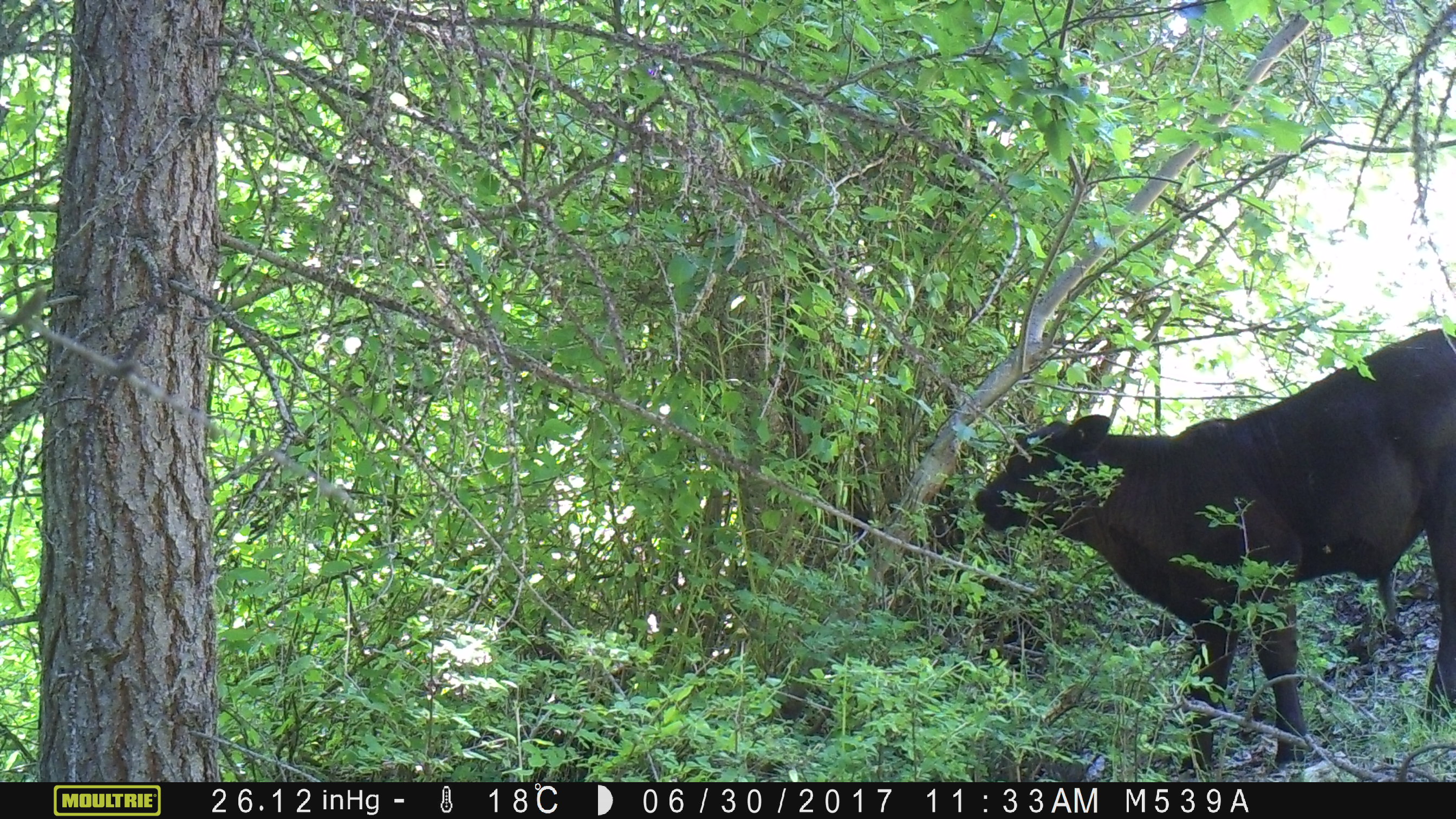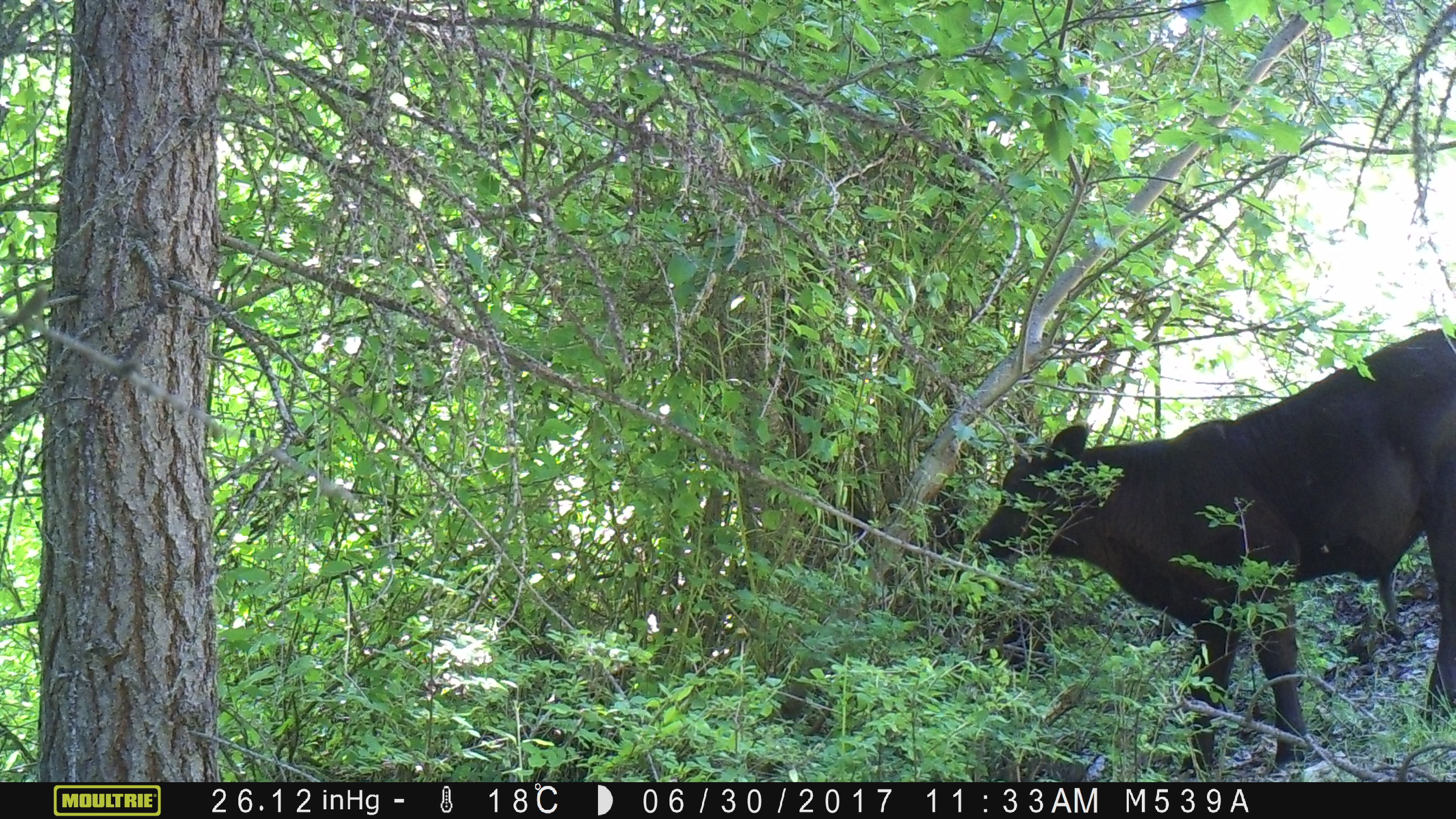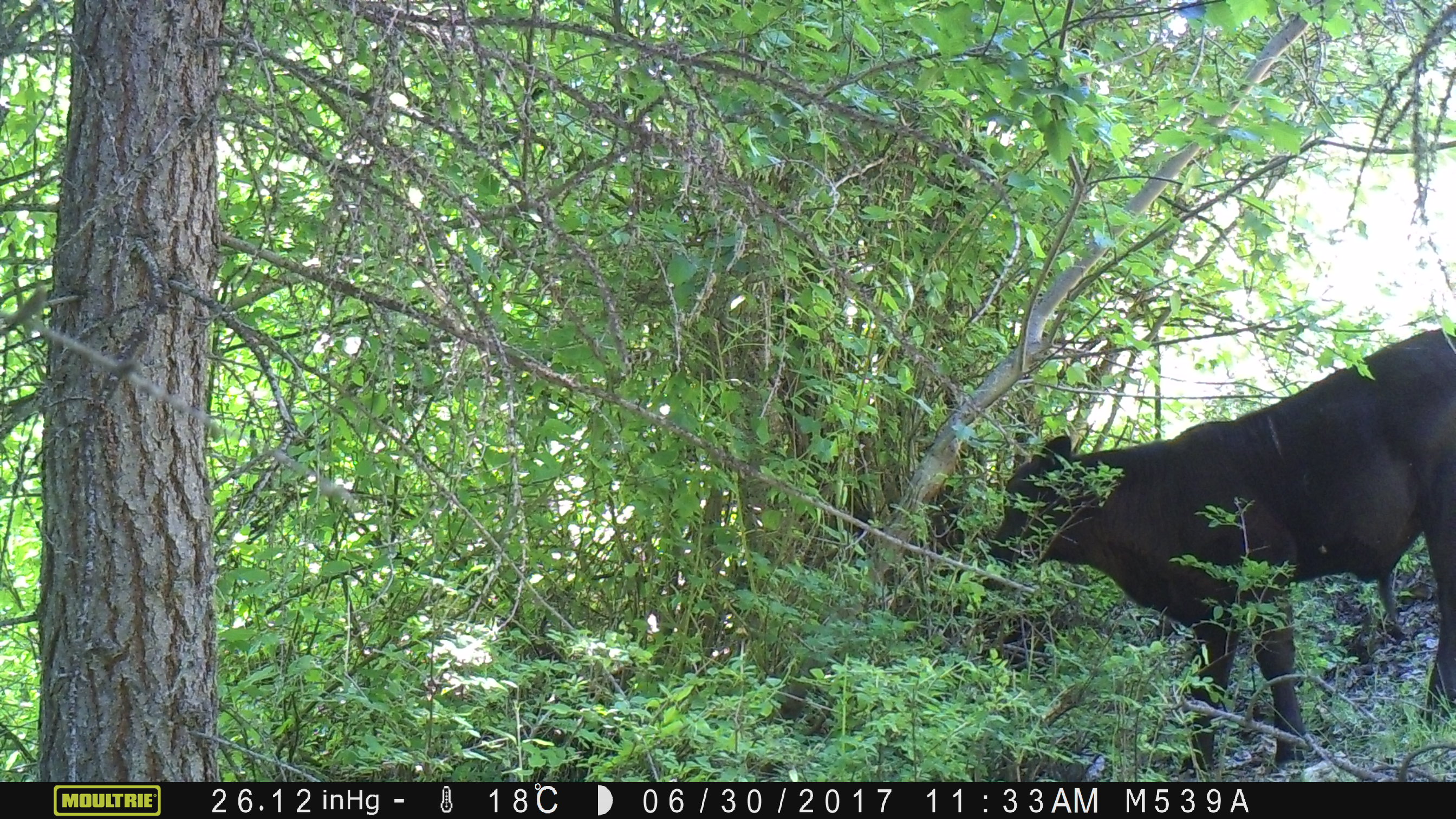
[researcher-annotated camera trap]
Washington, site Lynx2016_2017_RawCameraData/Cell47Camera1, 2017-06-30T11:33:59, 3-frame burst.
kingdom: Animalia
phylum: Chordata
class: Mammalia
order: Artiodactyla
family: Bovidae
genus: Bos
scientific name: Bos taurus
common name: domestic cattle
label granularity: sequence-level